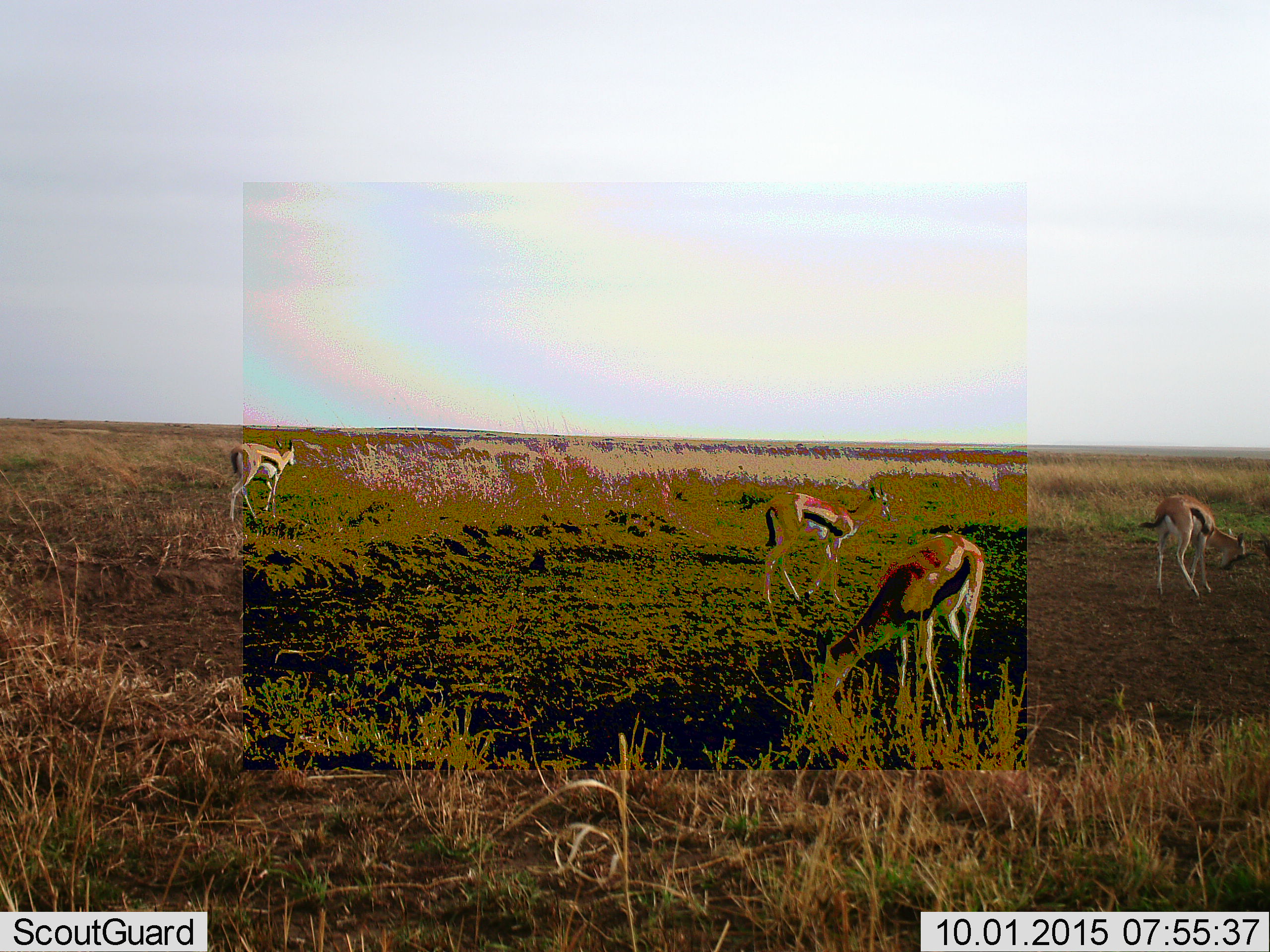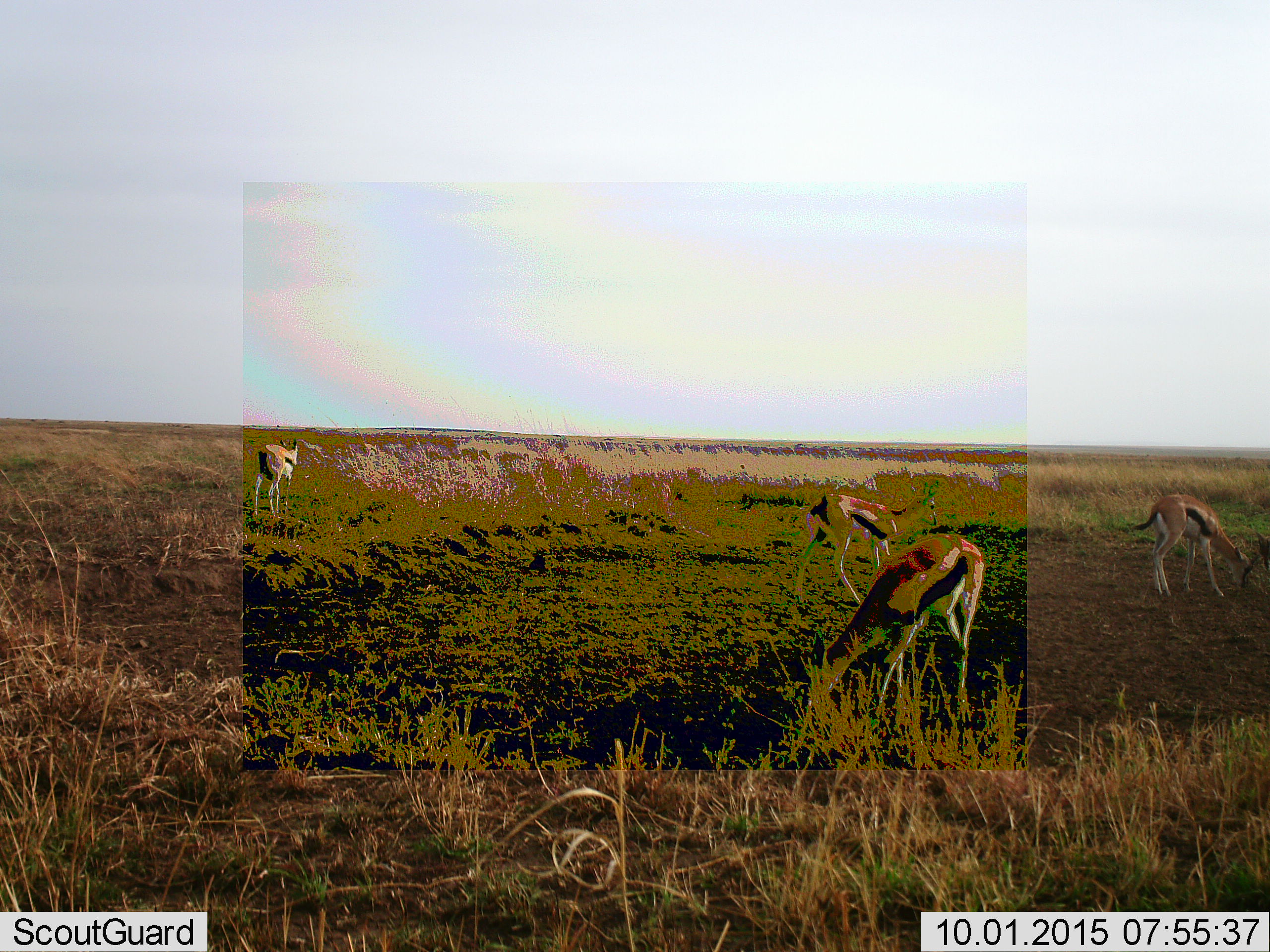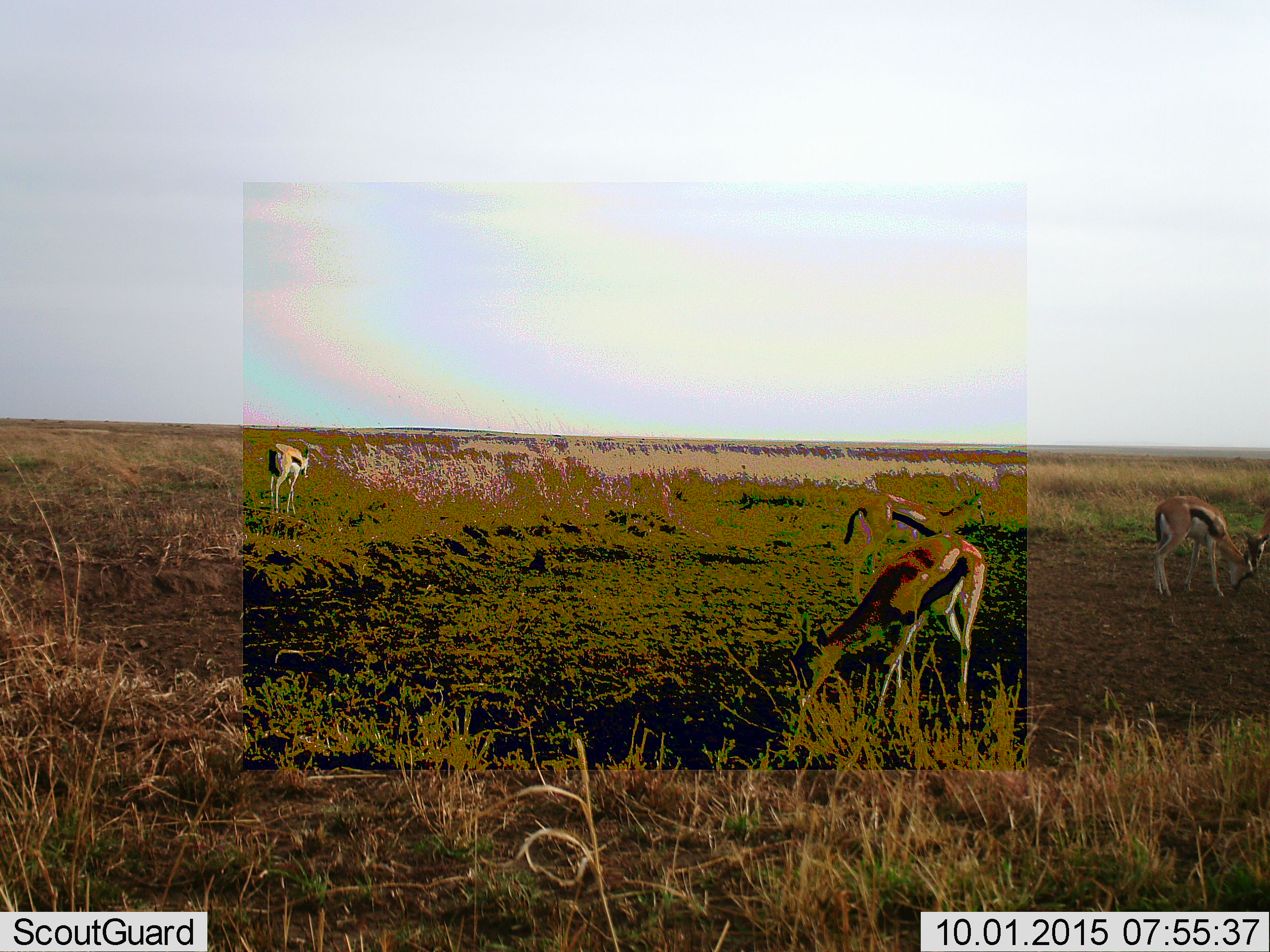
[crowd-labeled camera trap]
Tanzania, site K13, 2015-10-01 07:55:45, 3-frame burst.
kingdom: Animalia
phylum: Chordata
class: Mammalia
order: Artiodactyla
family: Bovidae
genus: Eudorcas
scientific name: Eudorcas thomsonii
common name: thomson's gazelle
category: gazellethomsons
Gazellethomsons (thomson's gazelle) (Eudorcas thomsonii), count 4. Behavior (volunteer vote fractions): standing 11%, resting 0%, moving 56%, interacting 0%. Young present (vote fraction): 11%. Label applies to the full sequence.